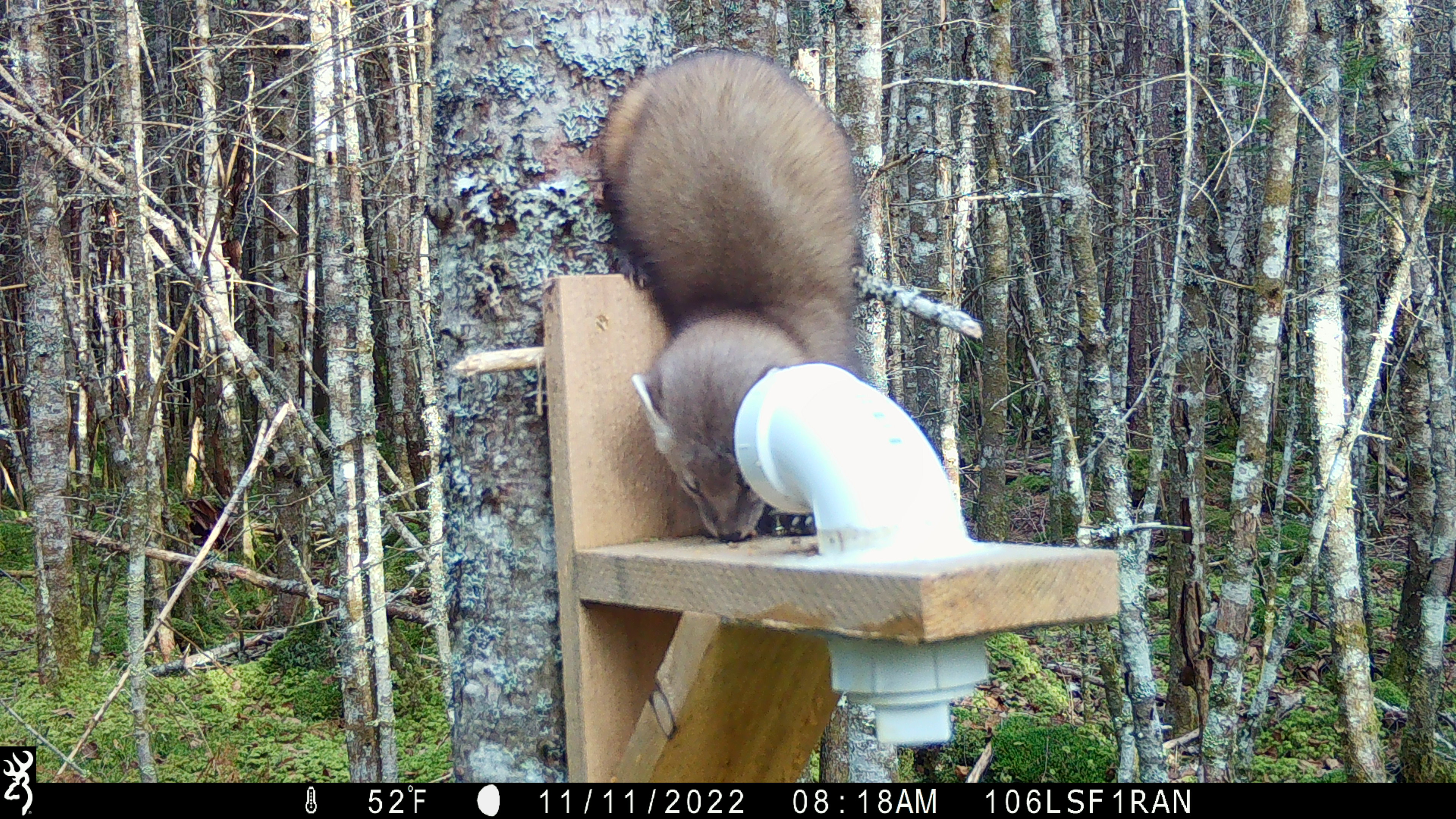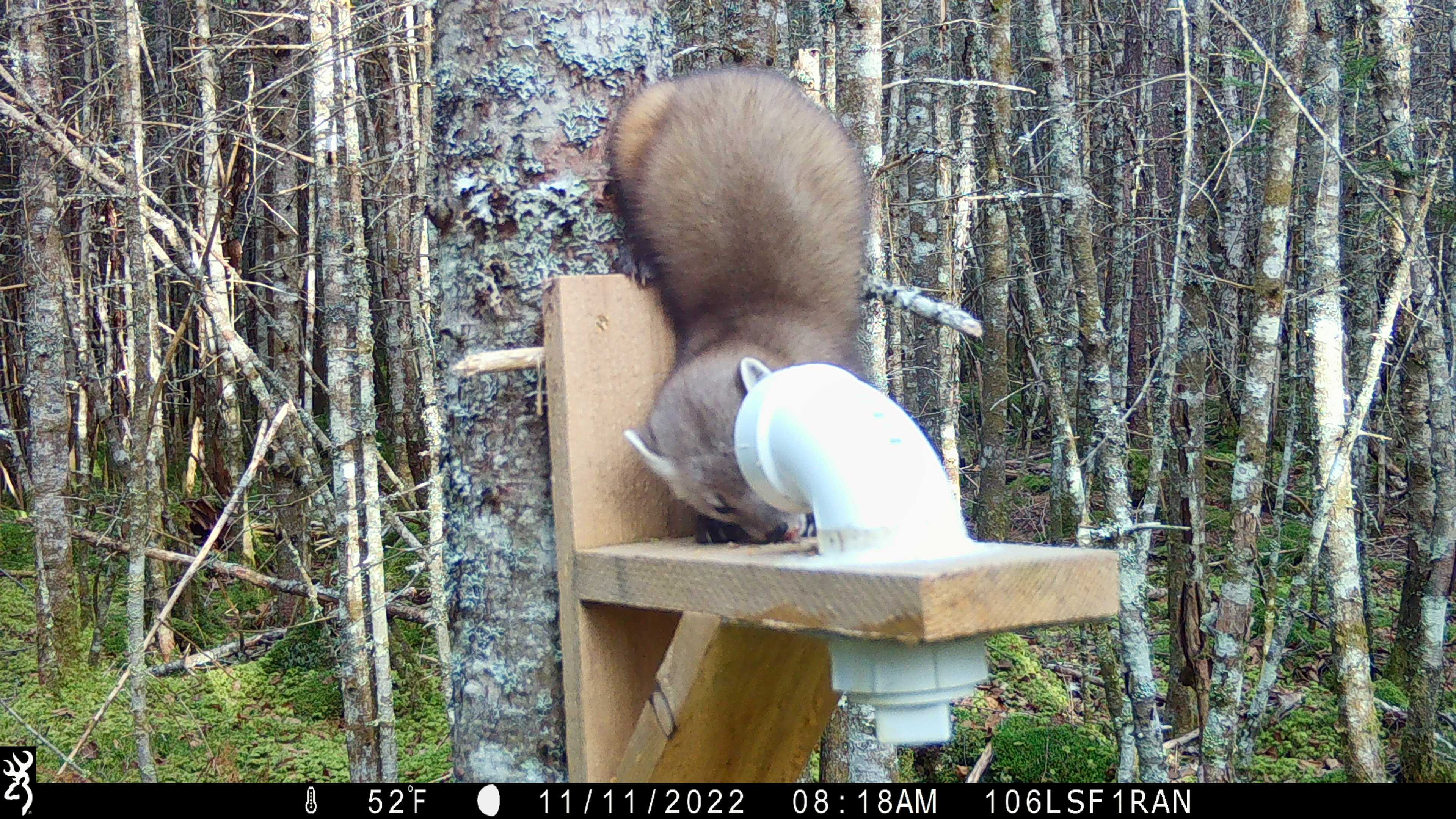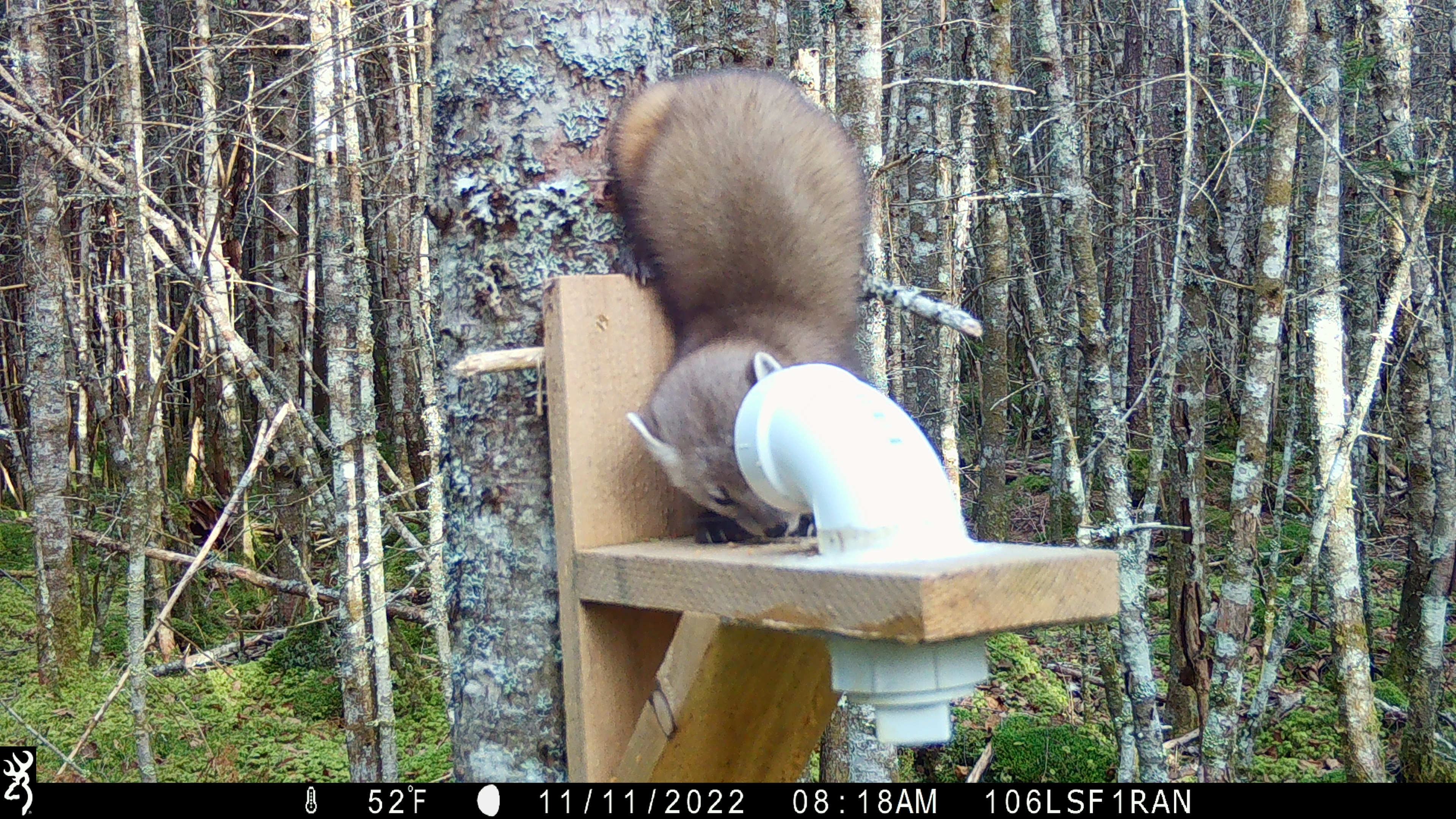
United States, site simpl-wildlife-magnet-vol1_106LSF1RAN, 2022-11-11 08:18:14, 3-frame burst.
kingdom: Animalia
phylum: Chordata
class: Mammalia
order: Carnivora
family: Mustelidae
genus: Martes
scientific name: Martes americana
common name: american marten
American marten (Martes americana).